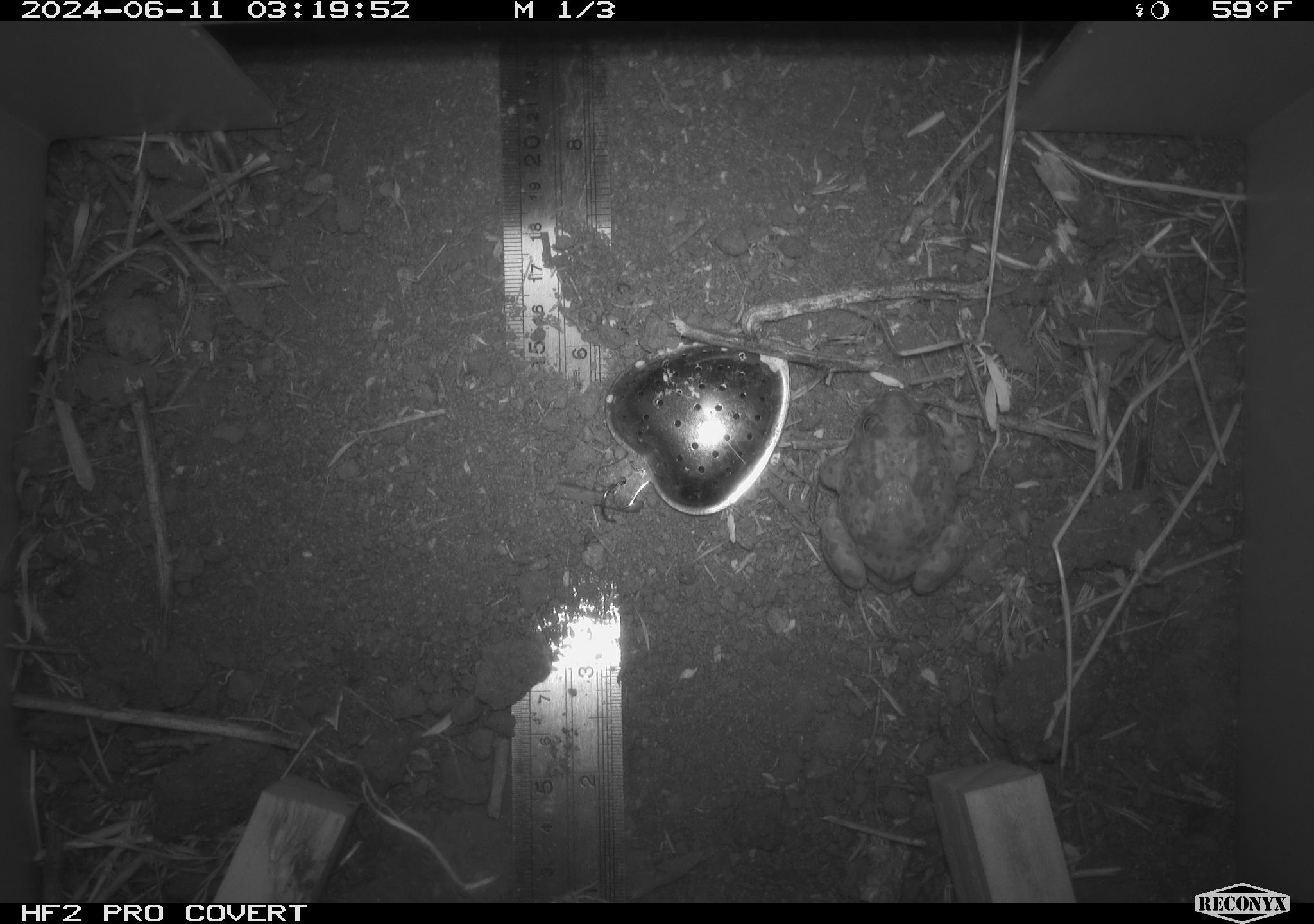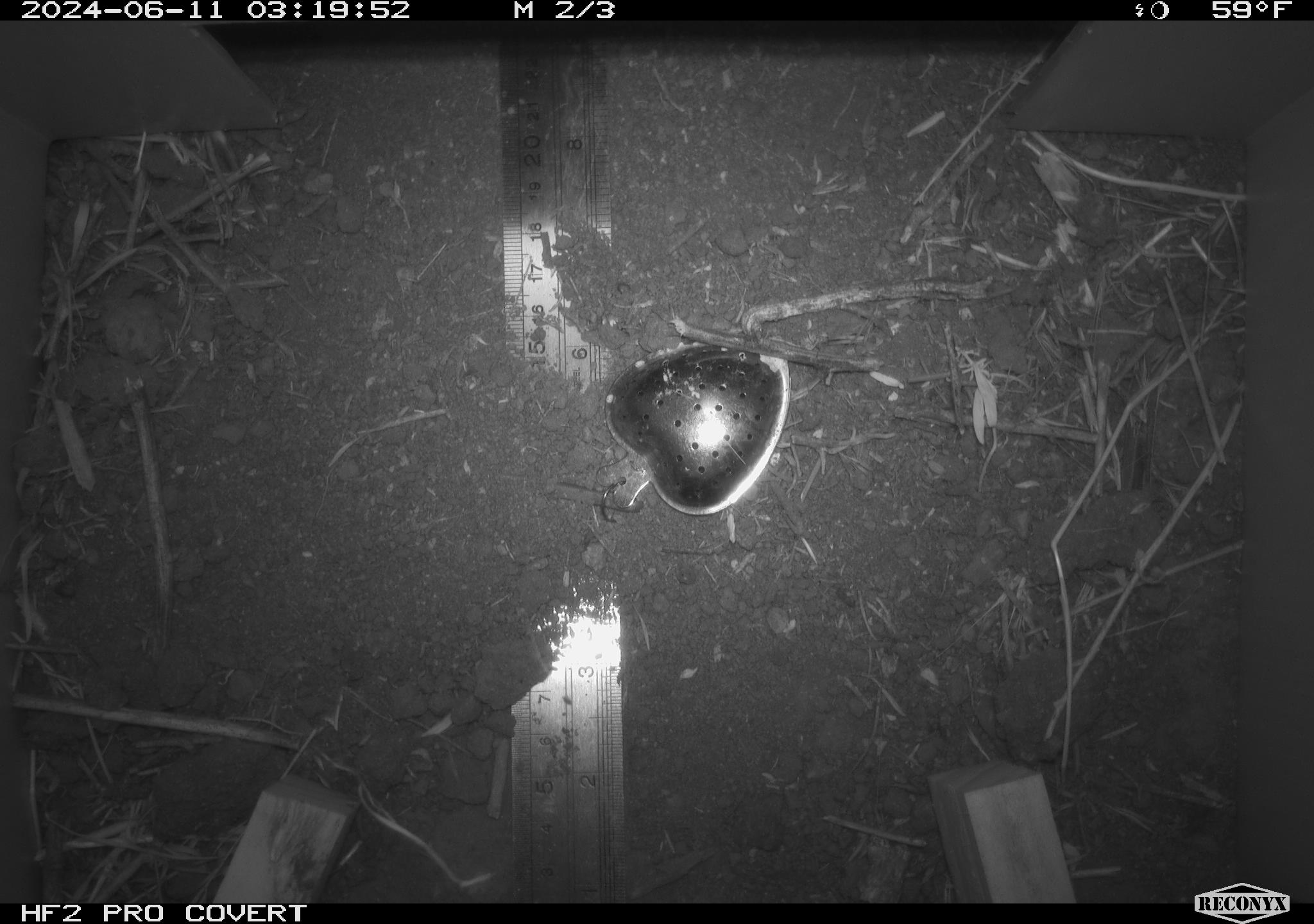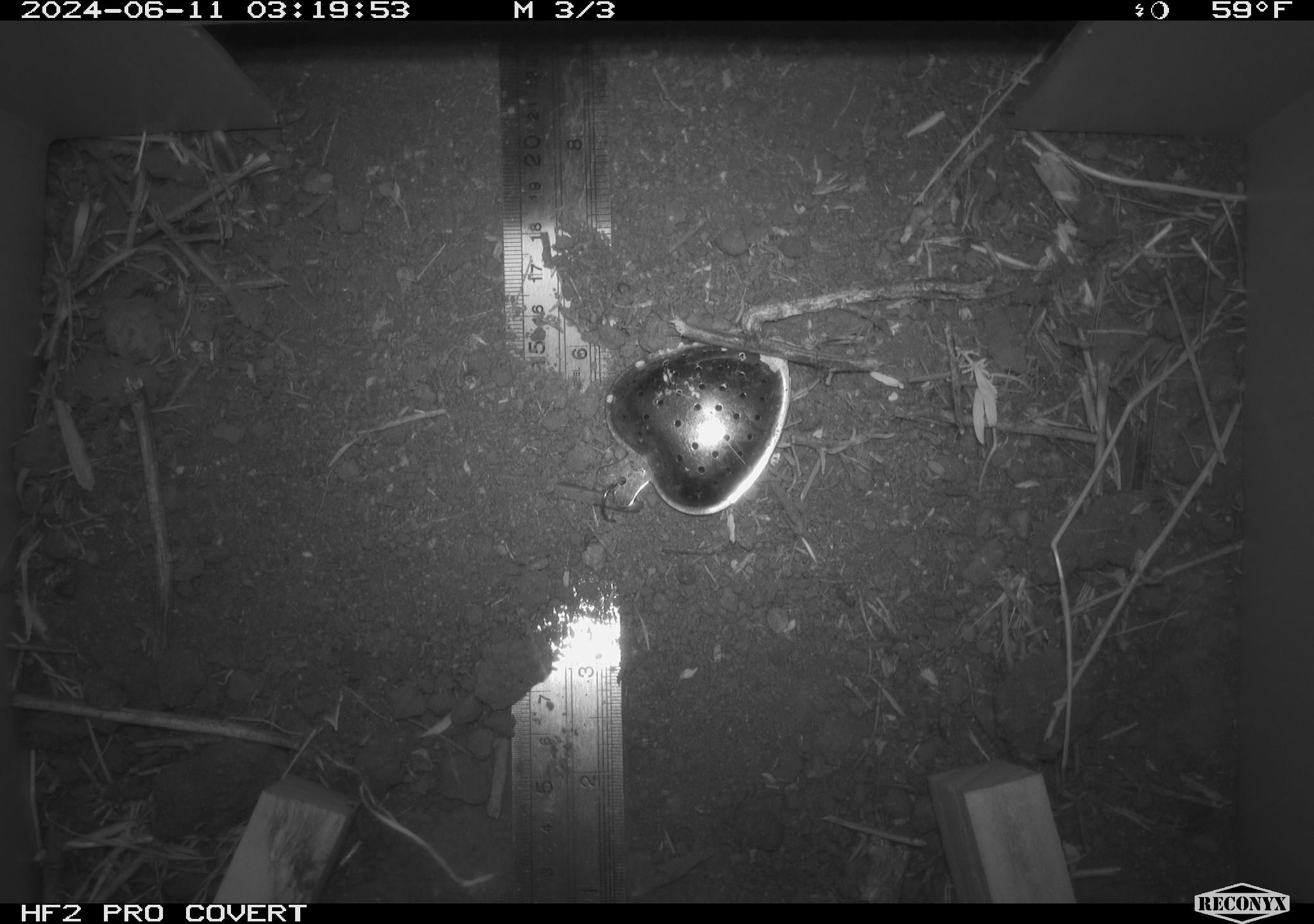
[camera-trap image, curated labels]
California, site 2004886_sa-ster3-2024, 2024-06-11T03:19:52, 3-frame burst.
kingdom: Animalia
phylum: Chordata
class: Amphibia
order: Anura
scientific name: Anura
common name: frogs